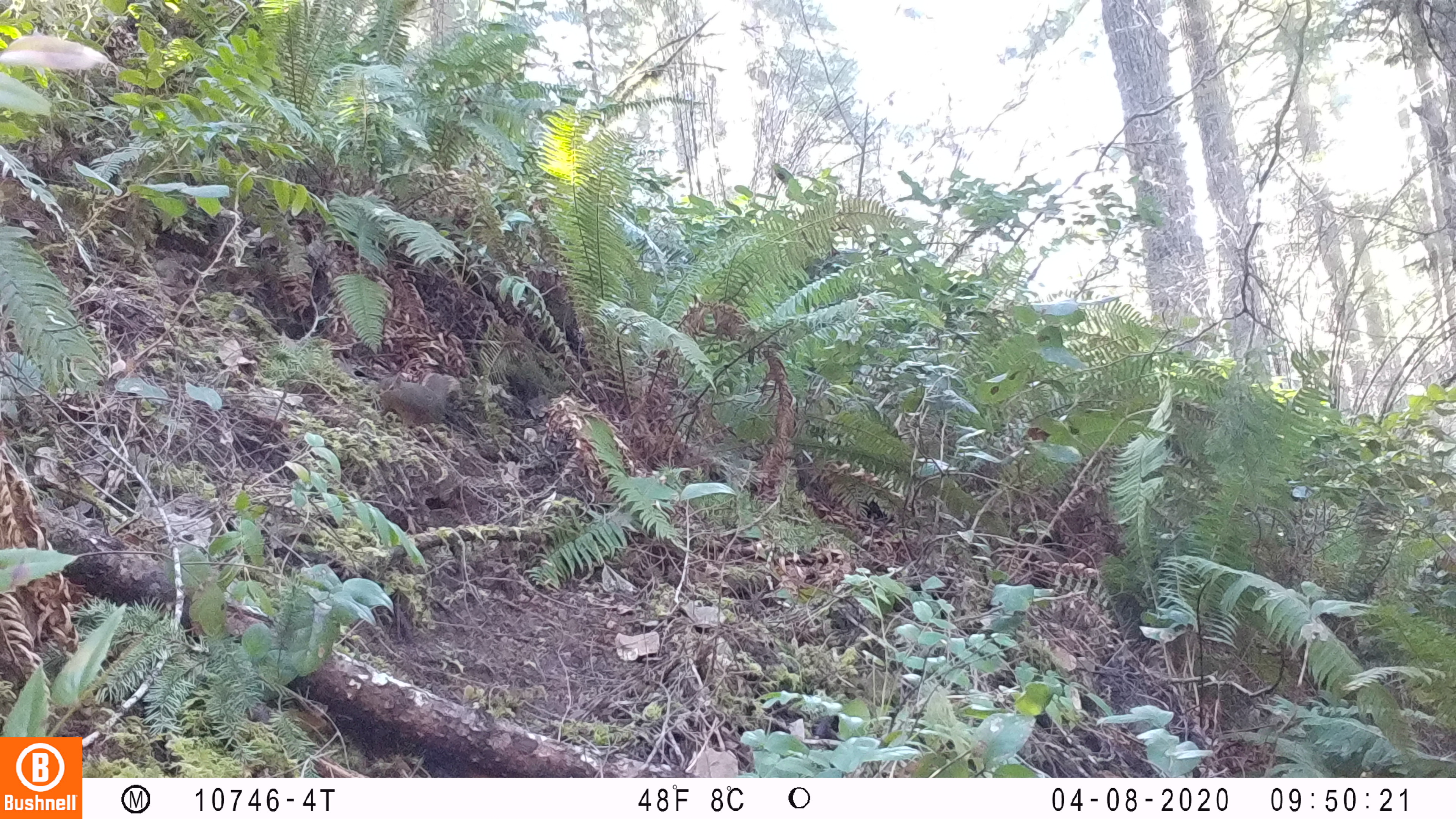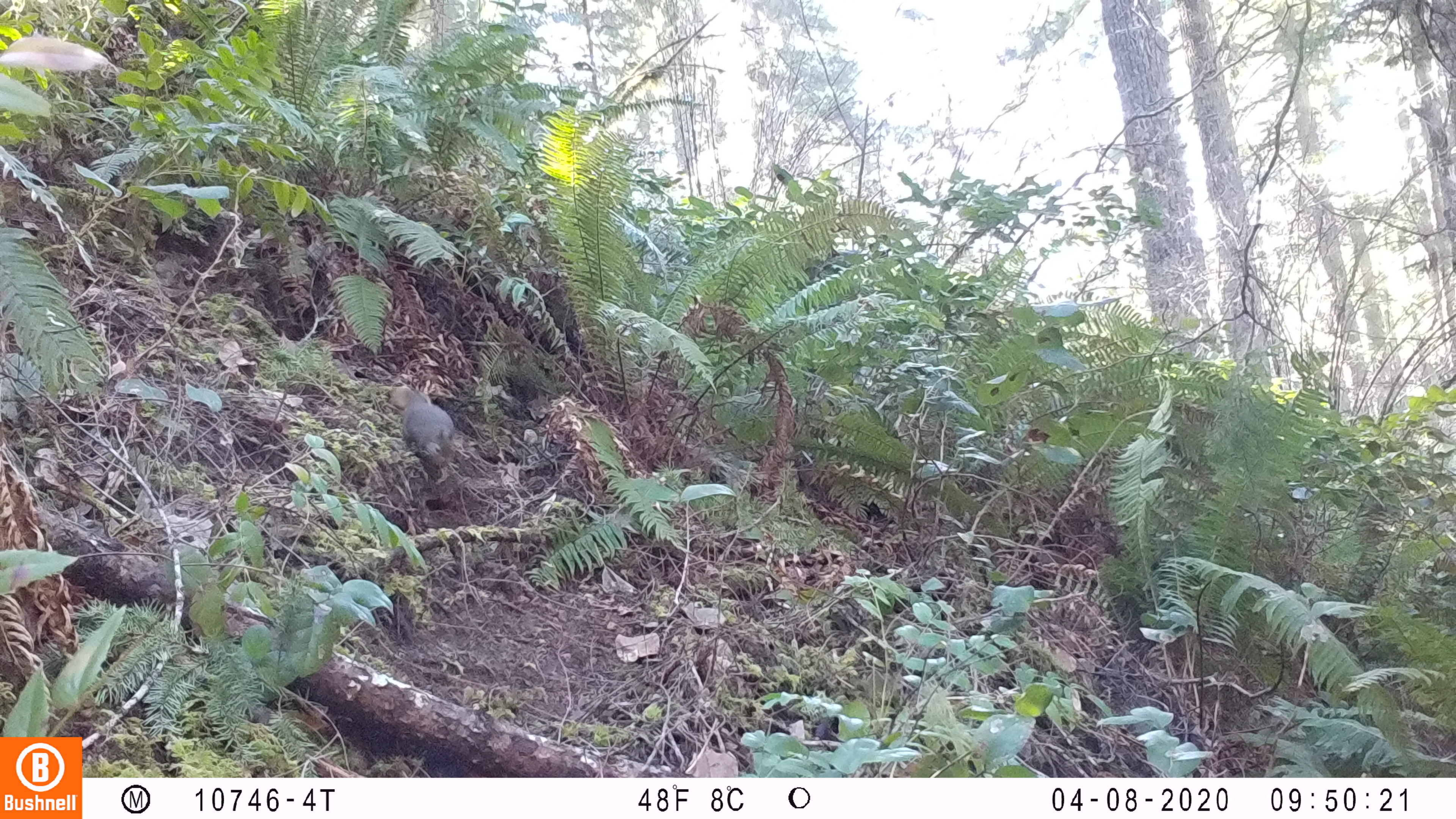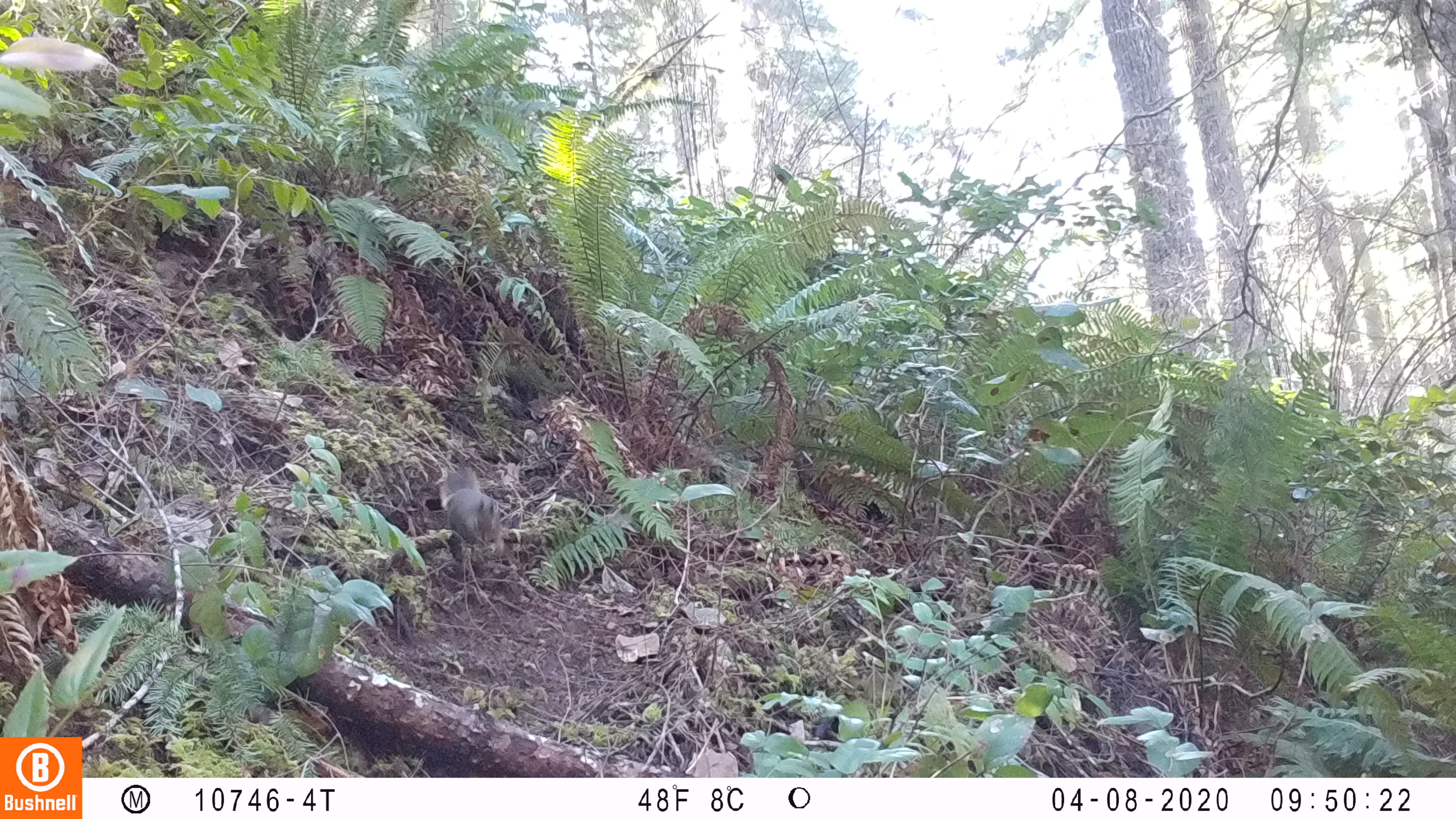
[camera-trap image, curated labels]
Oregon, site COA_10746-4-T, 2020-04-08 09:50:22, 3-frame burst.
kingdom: Animalia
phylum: Chordata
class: Mammalia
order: Rodentia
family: Sciuridae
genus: Tamiasciurus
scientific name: Tamiasciurus douglasii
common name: douglas squirrel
Douglas squirrel (Tamiasciurus douglasii).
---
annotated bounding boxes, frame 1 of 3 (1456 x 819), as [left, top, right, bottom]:
douglas squirrel: [376, 367, 469, 425]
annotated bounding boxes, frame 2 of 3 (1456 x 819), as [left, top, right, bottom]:
douglas squirrel: [393, 376, 459, 477]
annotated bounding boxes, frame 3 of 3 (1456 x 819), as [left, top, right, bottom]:
douglas squirrel: [438, 461, 499, 552]